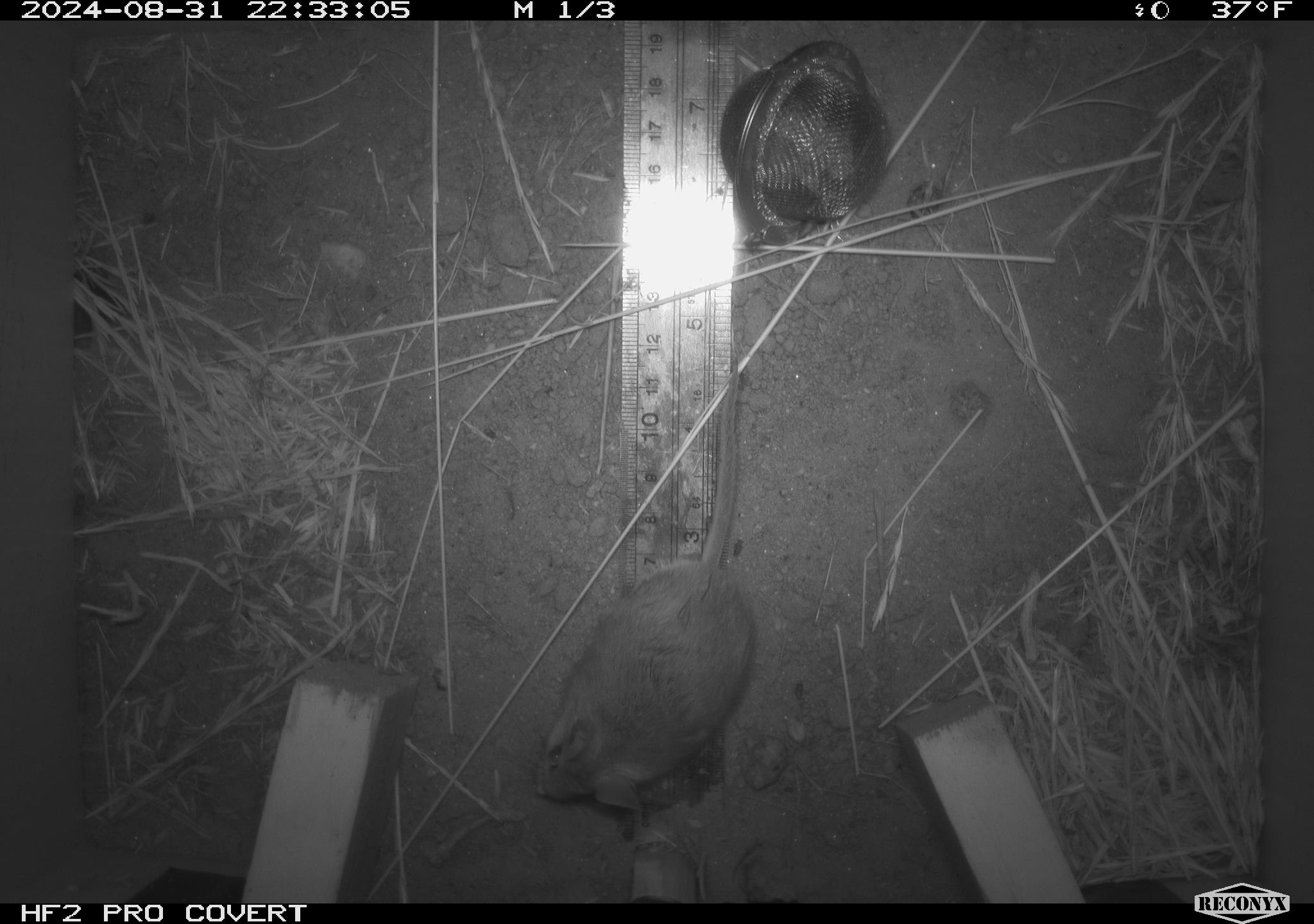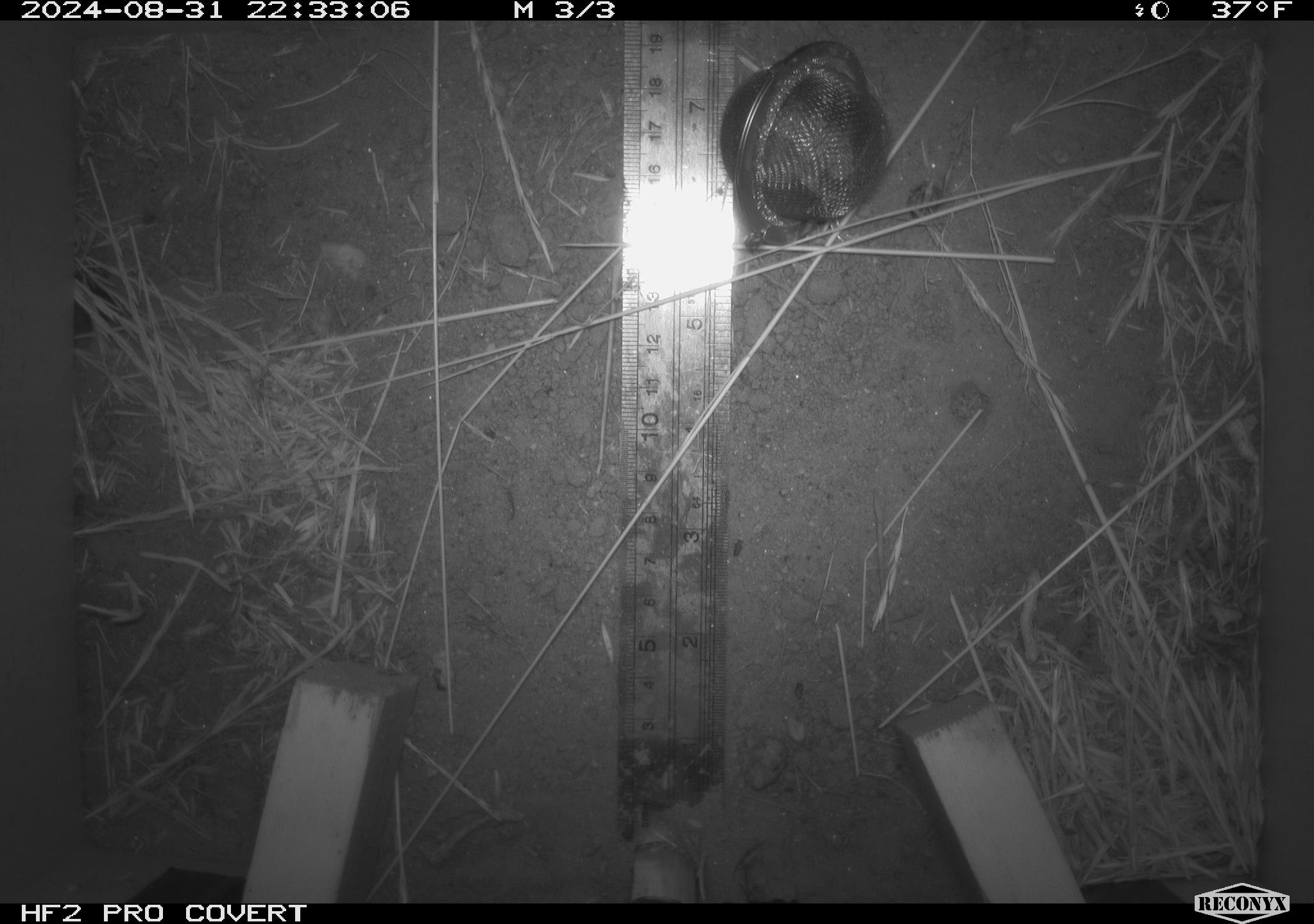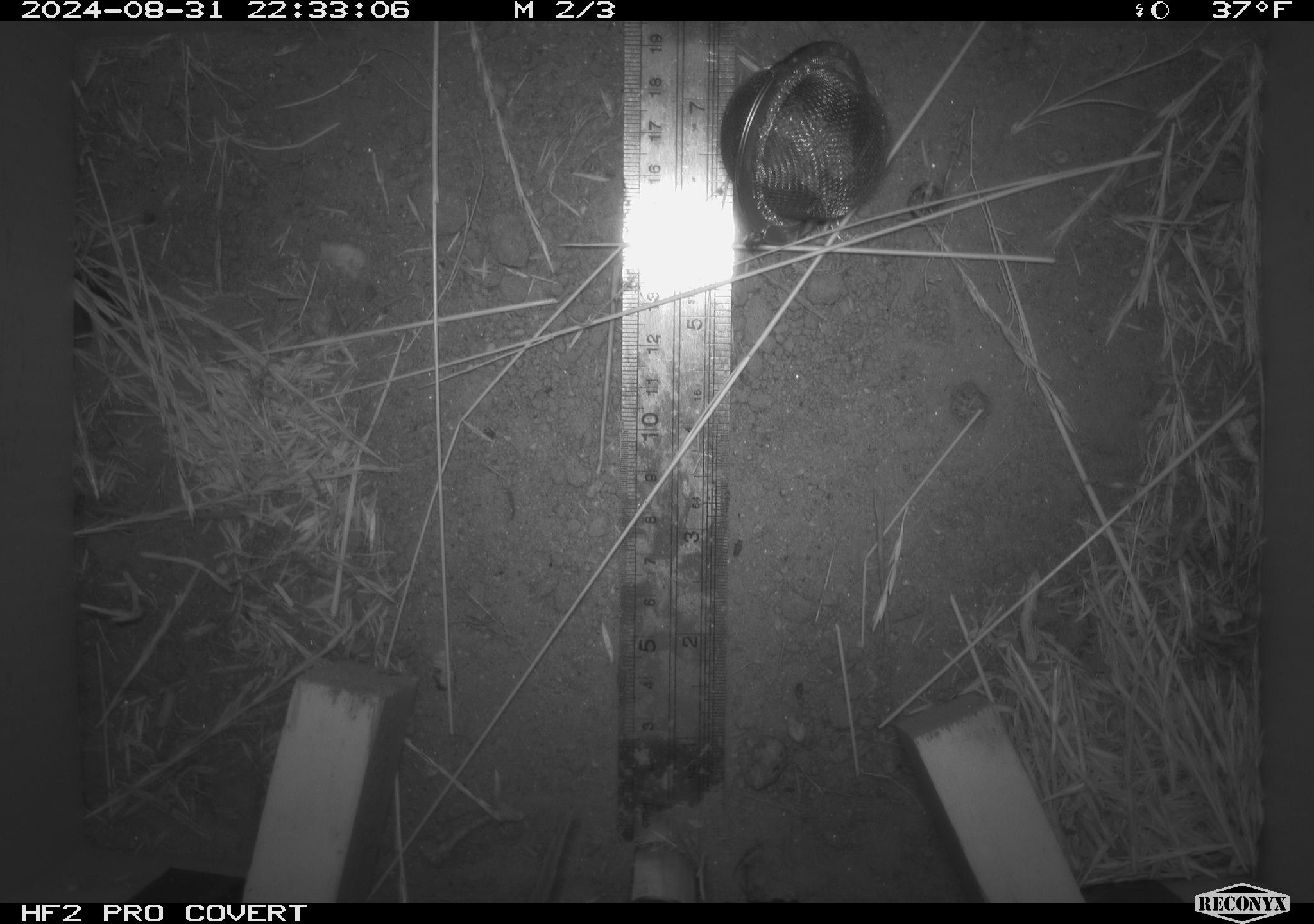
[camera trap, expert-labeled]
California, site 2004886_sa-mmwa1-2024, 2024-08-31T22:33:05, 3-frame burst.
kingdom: Animalia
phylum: Chordata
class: Mammalia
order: Rodentia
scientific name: Rodentia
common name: mouse species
Mouse species (Rodentia).